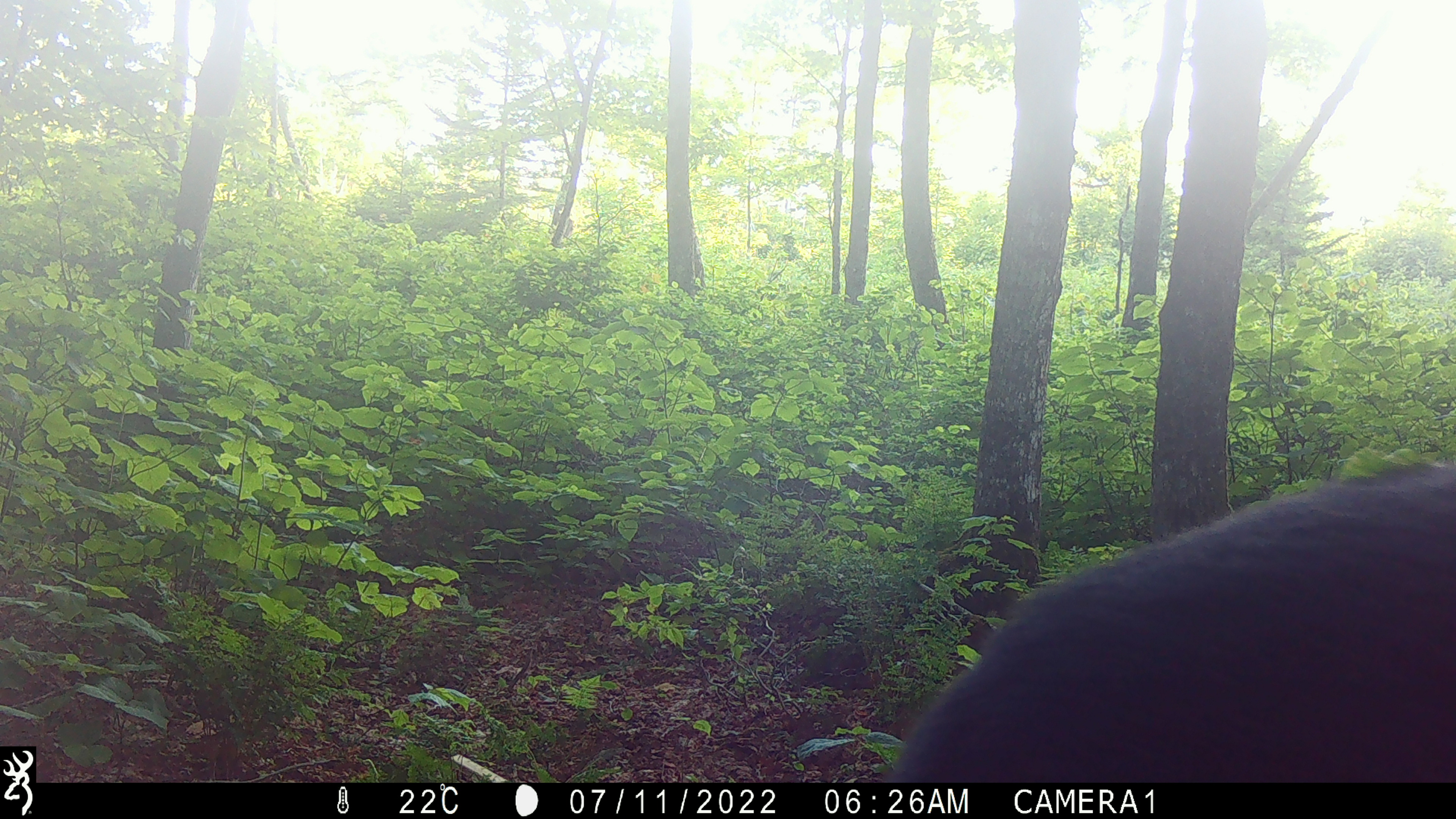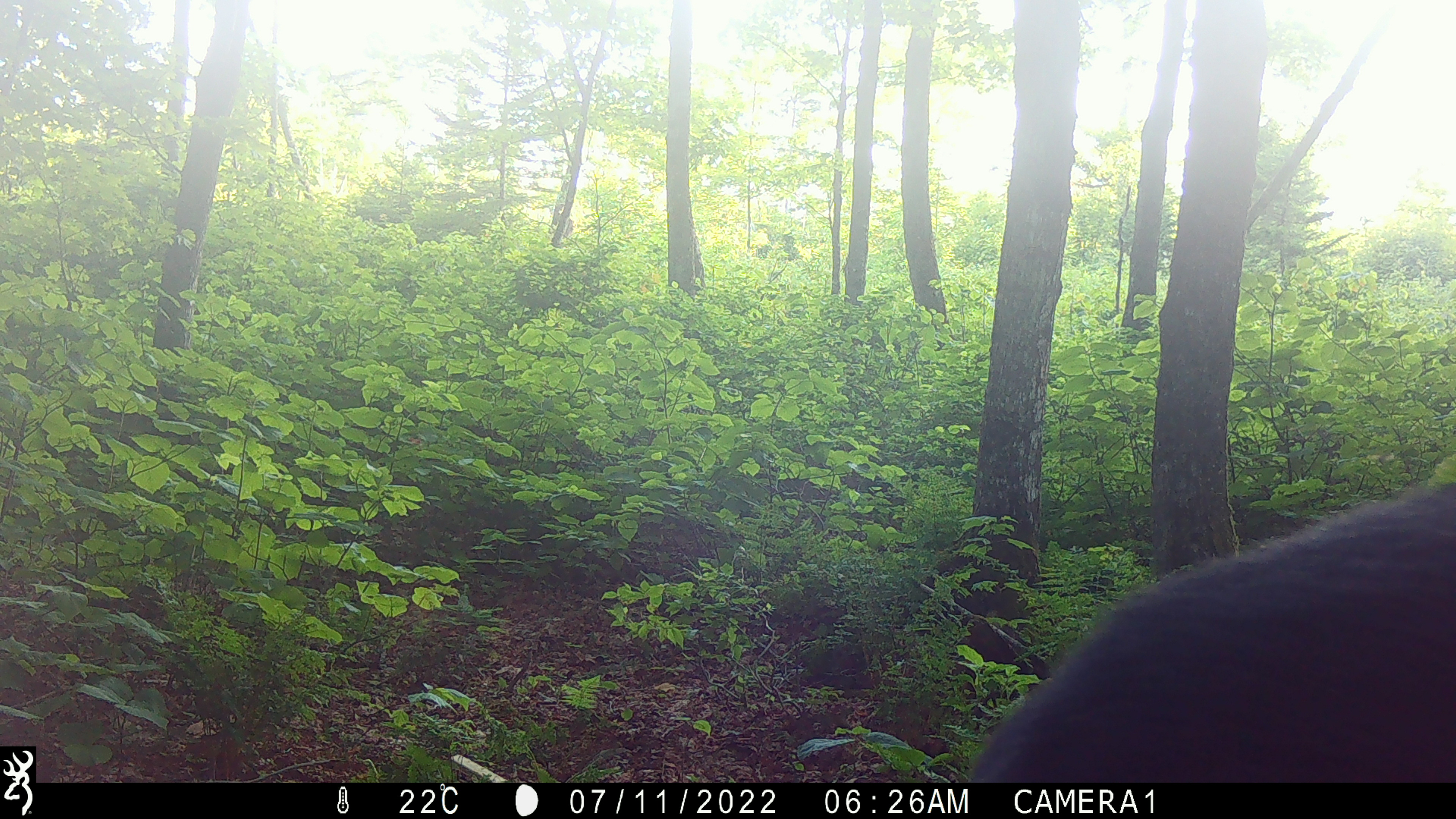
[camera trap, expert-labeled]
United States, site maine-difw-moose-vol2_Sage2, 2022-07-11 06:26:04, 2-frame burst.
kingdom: Animalia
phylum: Chordata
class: Mammalia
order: Artiodactyla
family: Cervidae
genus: Alces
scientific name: Alces alces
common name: moose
Moose (Alces alces).